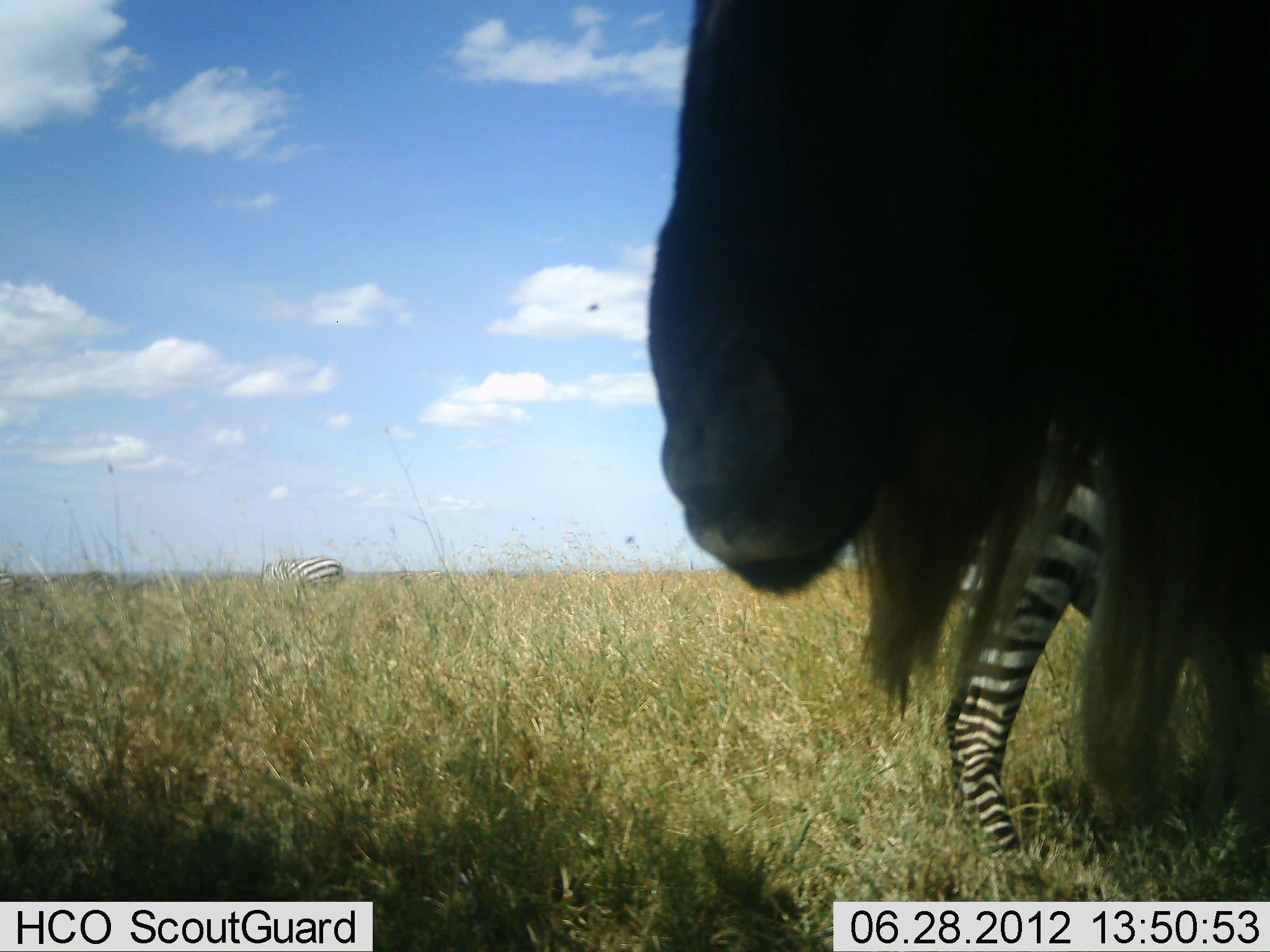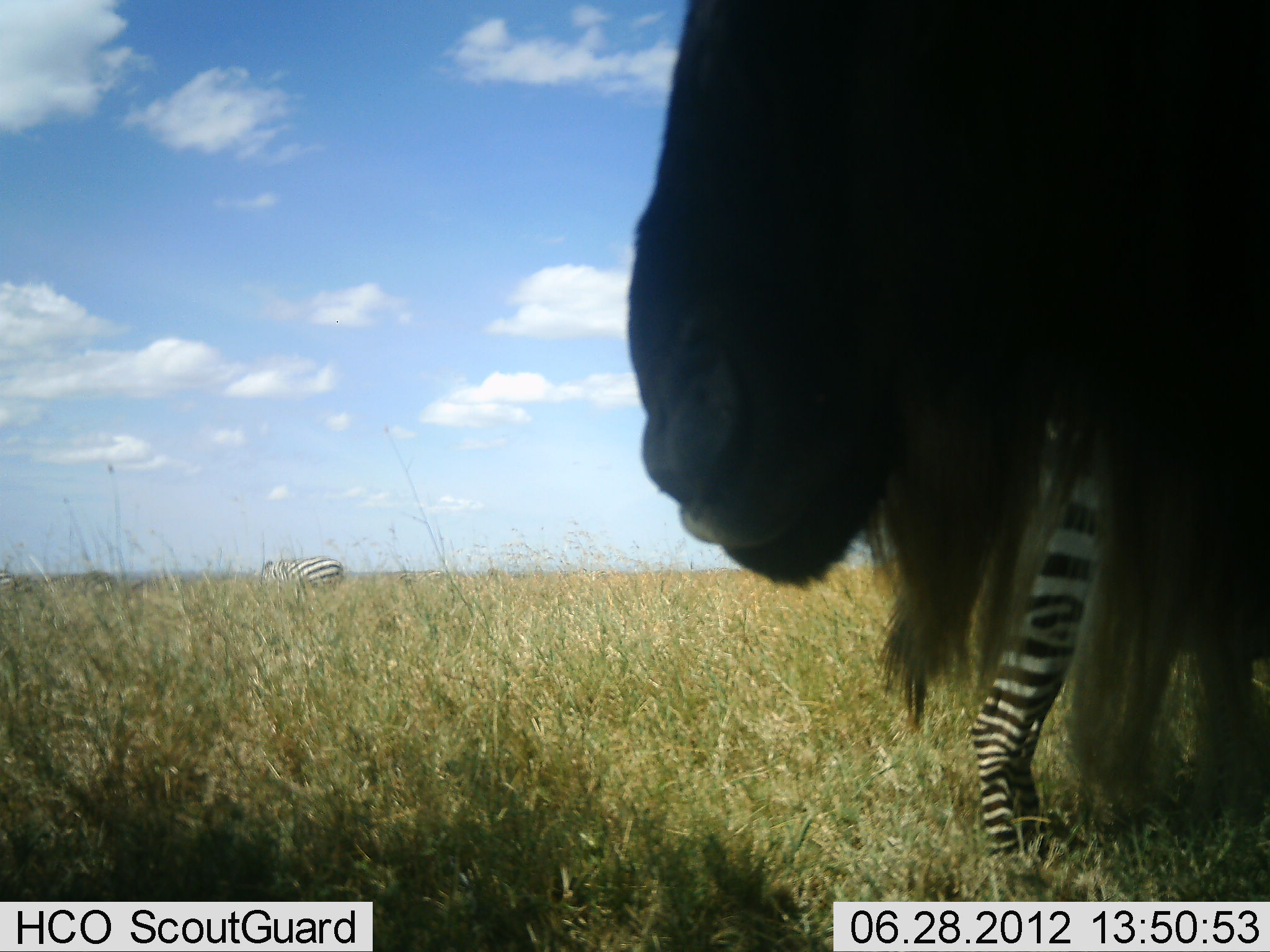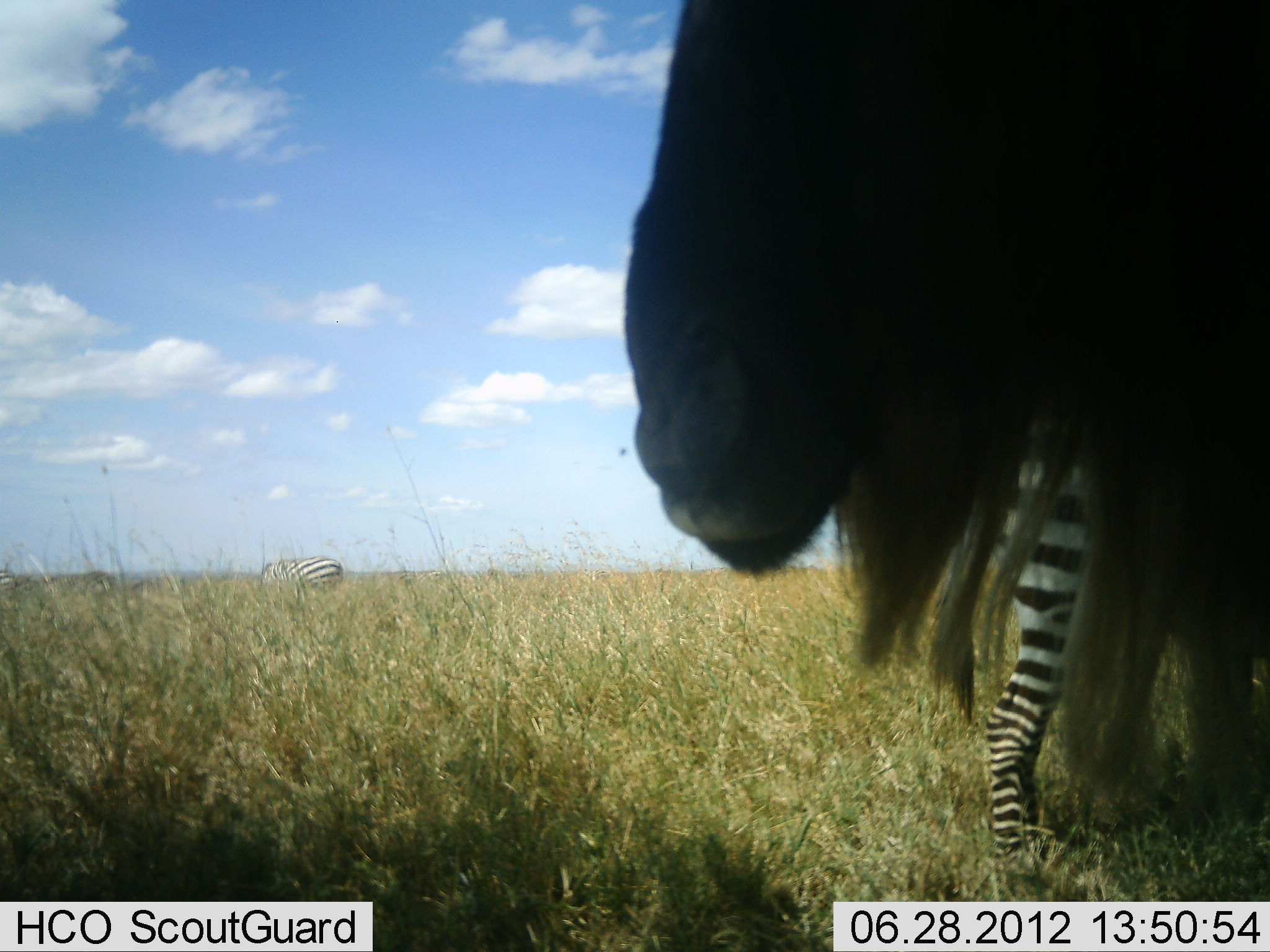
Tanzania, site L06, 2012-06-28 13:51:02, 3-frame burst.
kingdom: Animalia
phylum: Chordata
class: Mammalia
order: Artiodactyla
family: Bovidae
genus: Connochaetes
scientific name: Connochaetes taurinus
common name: blue wildebeest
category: wildebeest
Wildebeest (blue wildebeest) (Connochaetes taurinus), count 1. Behavior (volunteer vote fractions): standing 80%, resting 0%, moving 0%, interacting 0%. Young present (vote fraction): 0%. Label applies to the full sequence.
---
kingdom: Animalia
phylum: Chordata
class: Mammalia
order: Perissodactyla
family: Equidae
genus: Equus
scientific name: Equus quagga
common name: plains zebra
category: zebra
Zebra (plains zebra) (Equus quagga), count 2. Behavior (volunteer vote fractions): standing 80%, resting 0%, moving 0%, interacting 0%. Young present (vote fraction): 0%. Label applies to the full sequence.